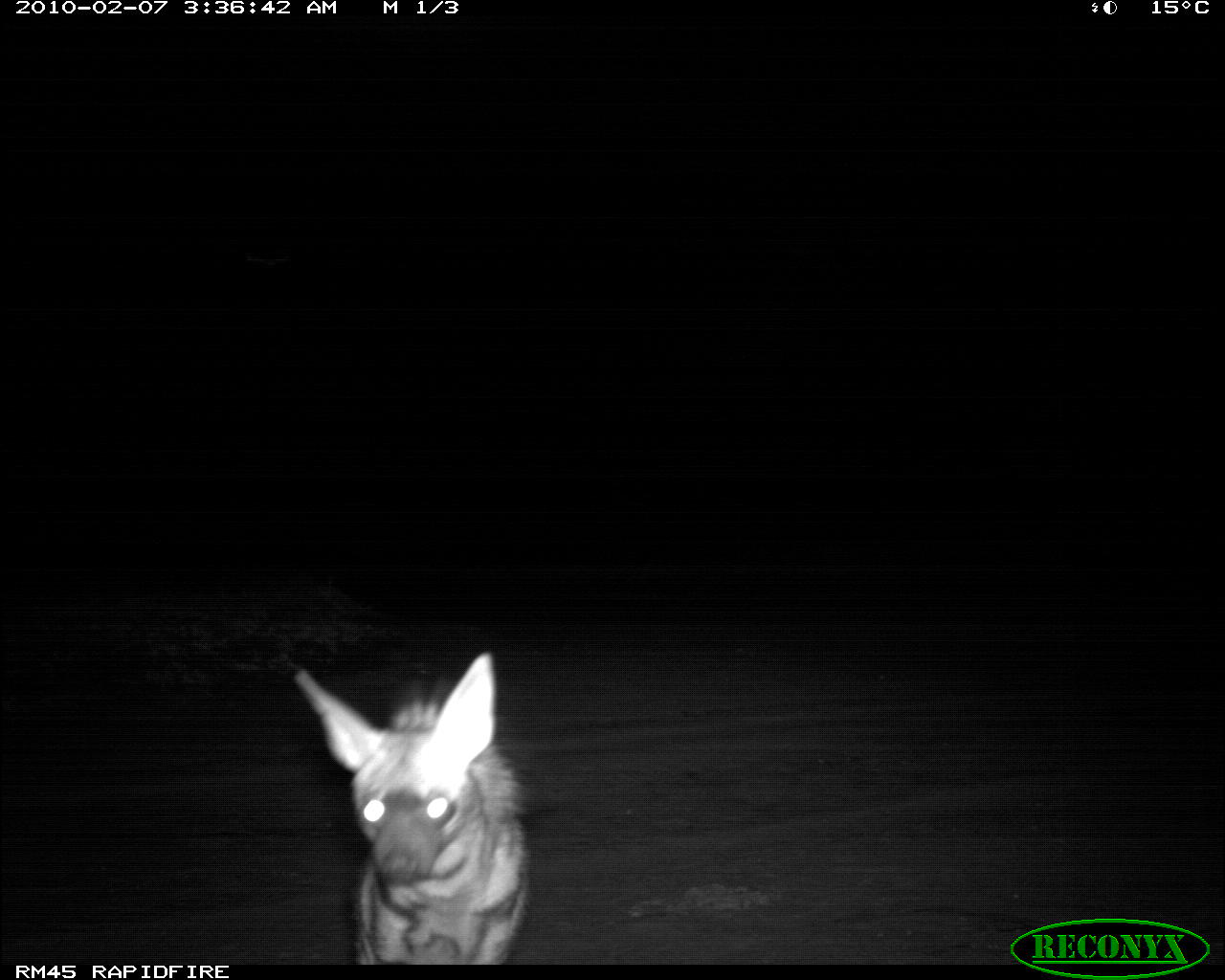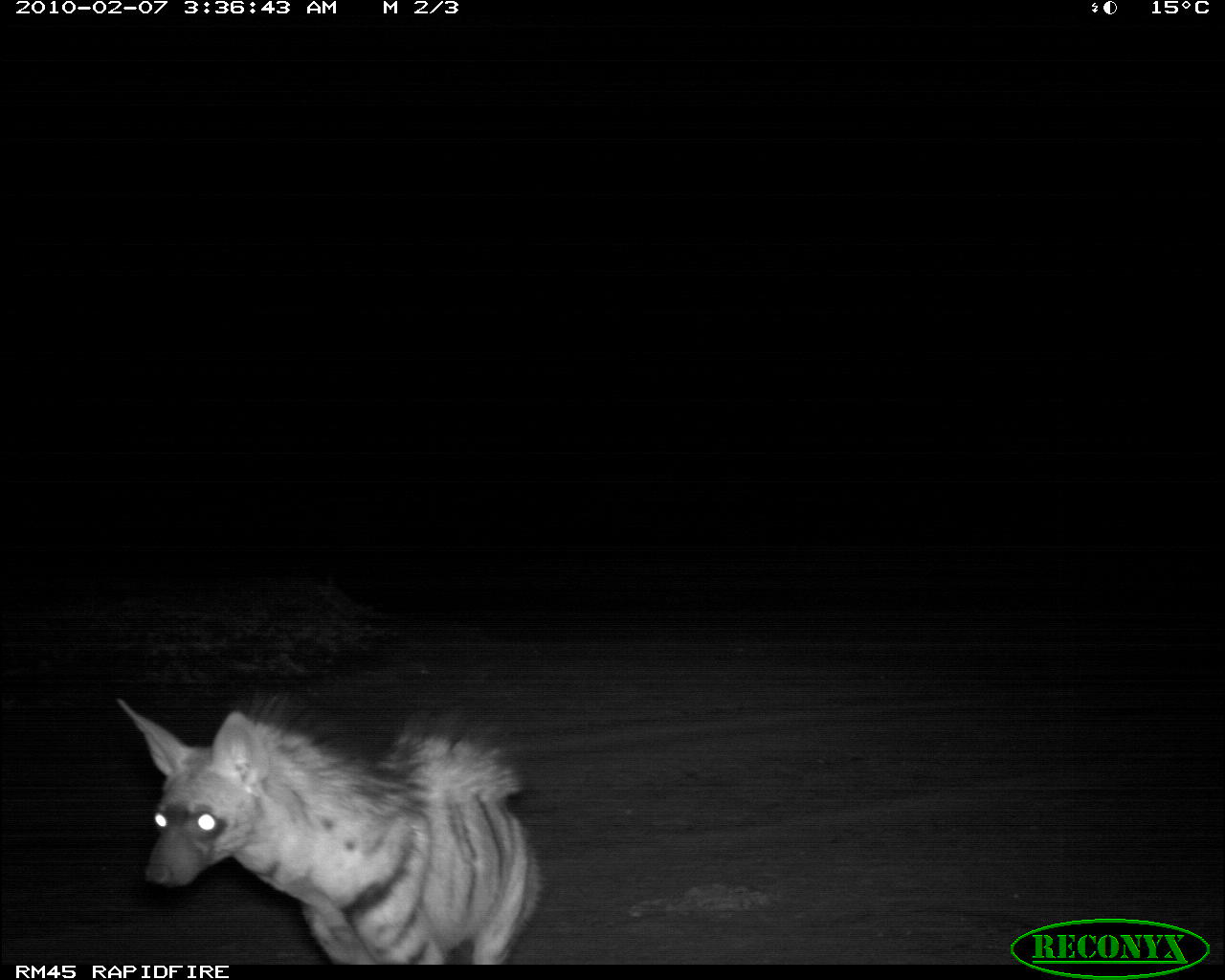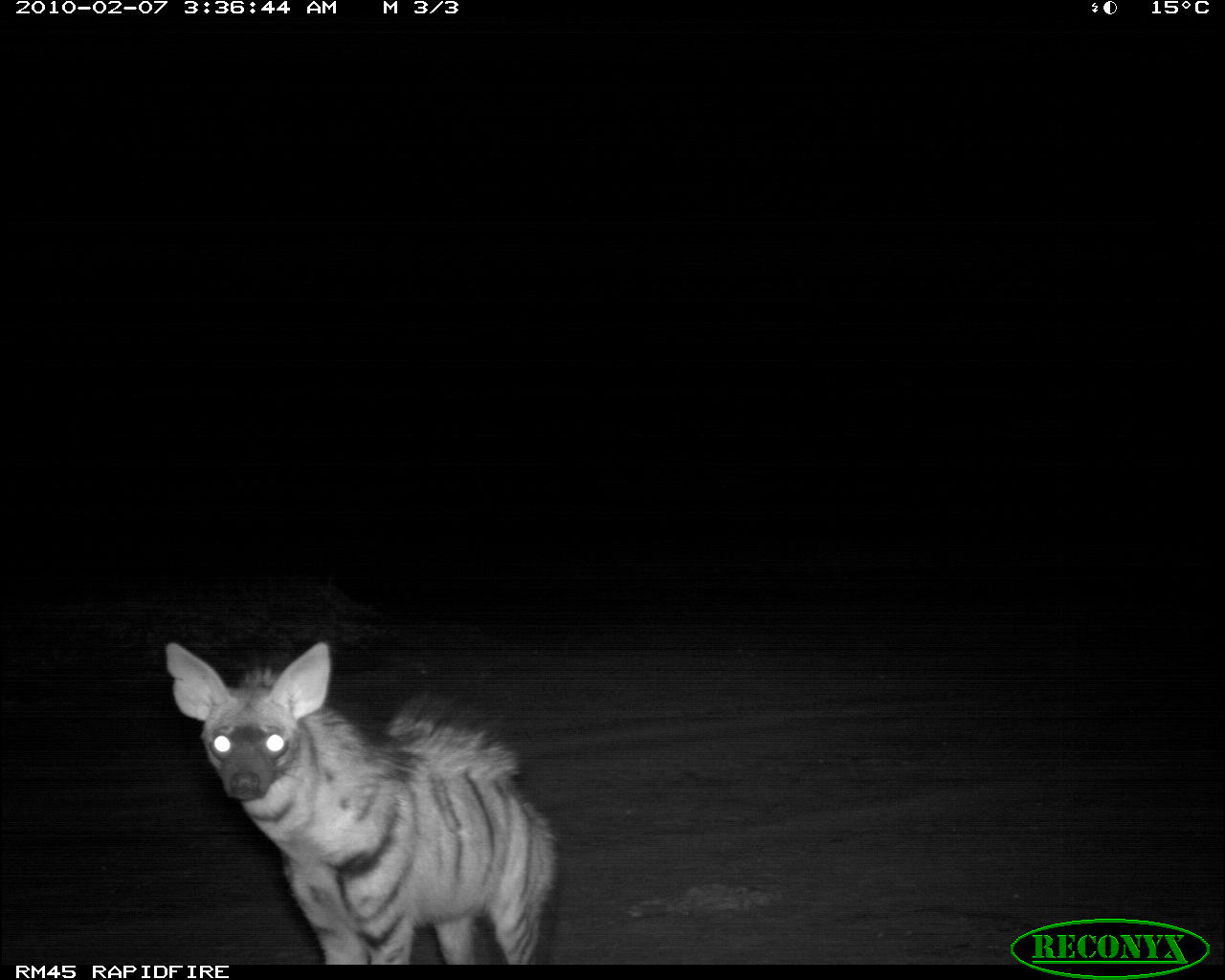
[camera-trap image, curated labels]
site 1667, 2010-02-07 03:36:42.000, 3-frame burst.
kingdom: Animalia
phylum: Chordata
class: Mammalia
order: Carnivora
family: Hyaenidae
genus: Proteles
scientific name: Proteles cristatus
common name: aardwolf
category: proteles cristata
Proteles cristata (aardwolf) (Proteles cristatus), count 1.